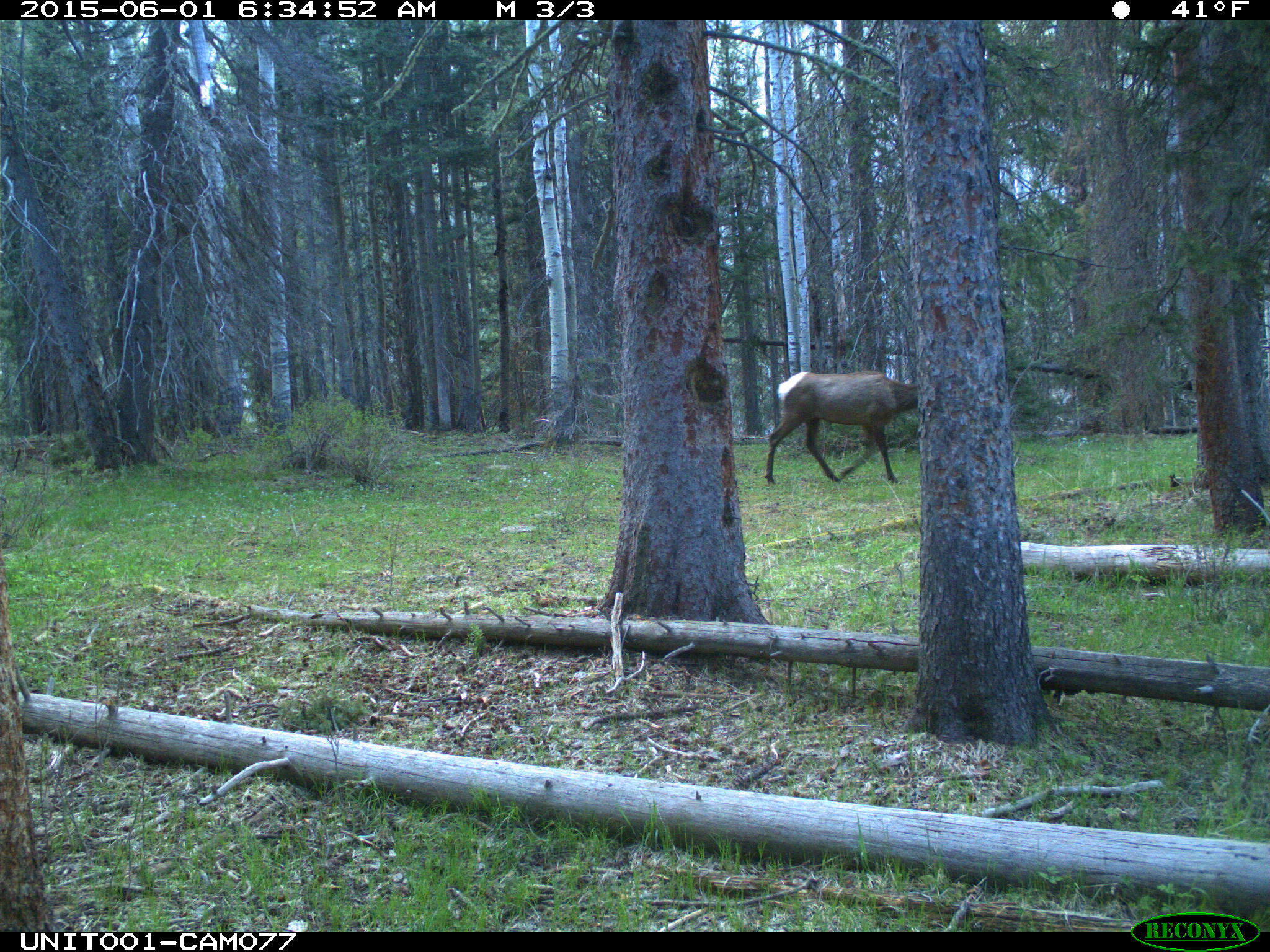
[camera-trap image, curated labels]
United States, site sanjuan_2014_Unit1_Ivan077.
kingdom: Animalia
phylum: Chordata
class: Mammalia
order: Artiodactyla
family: Cervidae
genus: Cervus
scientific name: Cervus elaphus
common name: red deer